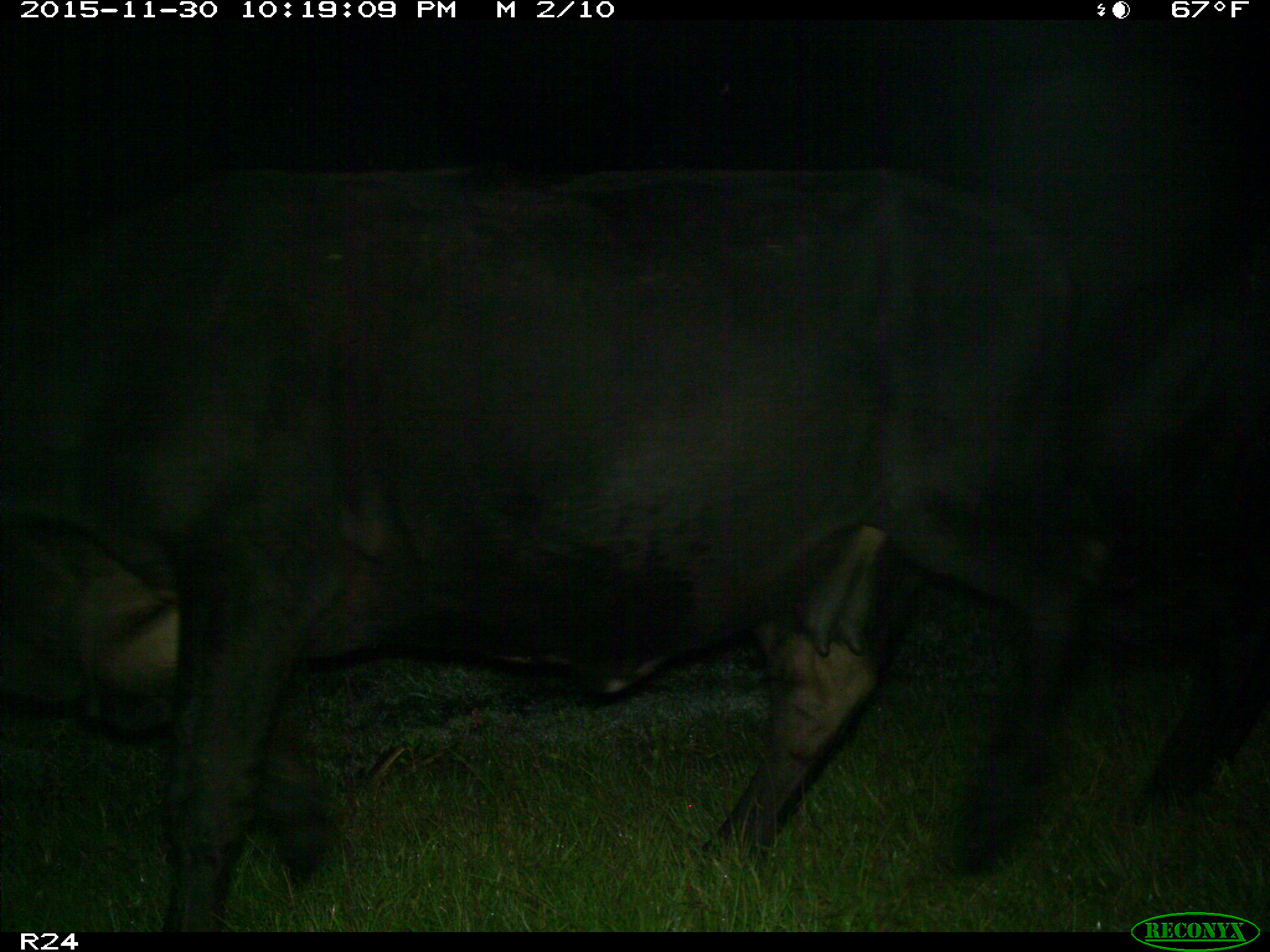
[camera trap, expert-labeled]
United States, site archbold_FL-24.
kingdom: Animalia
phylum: Chordata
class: Mammalia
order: Artiodactyla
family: Bovidae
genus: Bos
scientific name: Bos taurus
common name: domestic cow